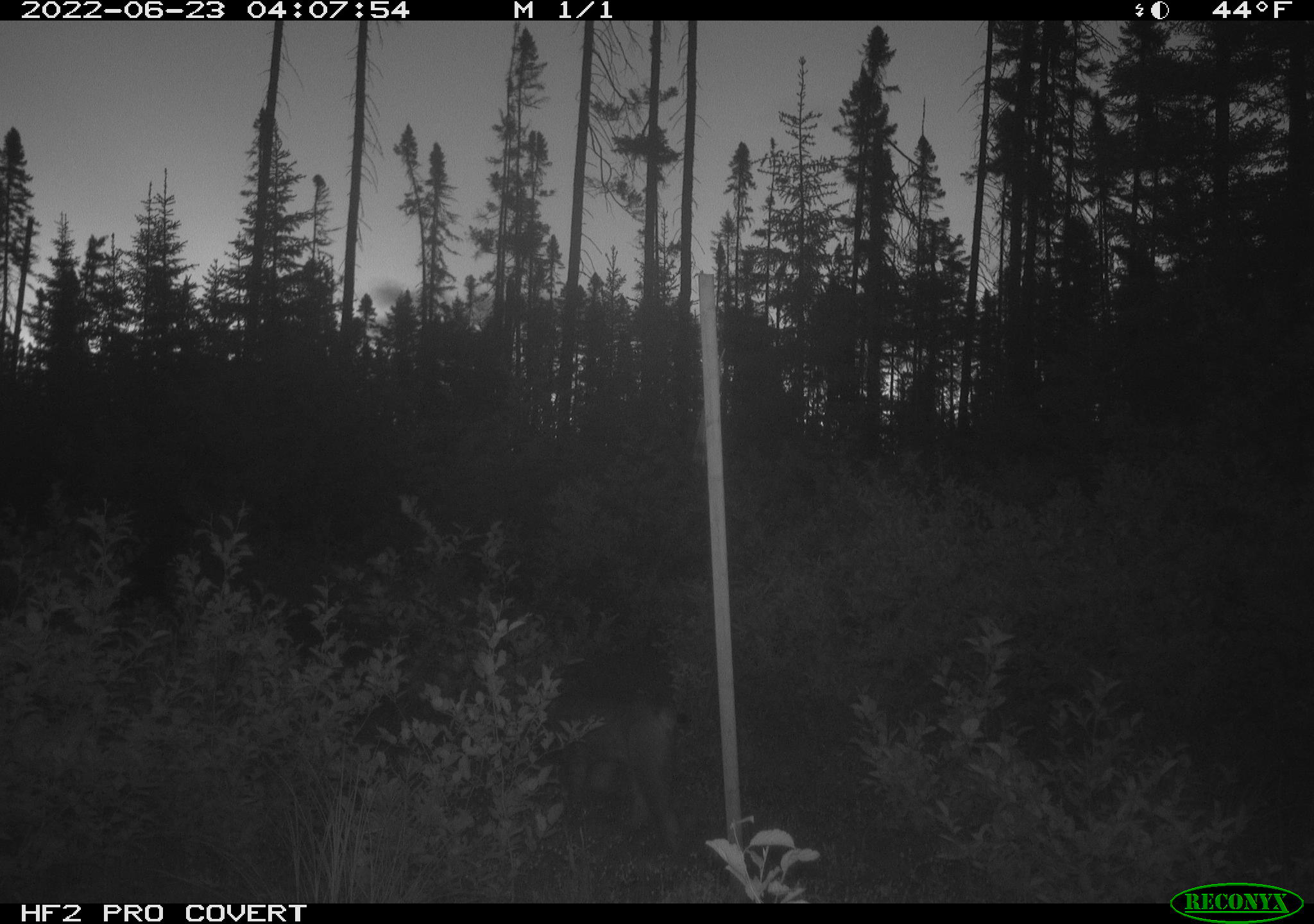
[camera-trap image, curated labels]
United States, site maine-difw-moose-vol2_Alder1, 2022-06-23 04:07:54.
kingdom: Animalia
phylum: Chordata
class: Mammalia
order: Carnivora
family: Felidae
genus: Lynx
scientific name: Lynx canadensis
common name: canada lynx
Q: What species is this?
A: Canada lynx (Lynx canadensis).